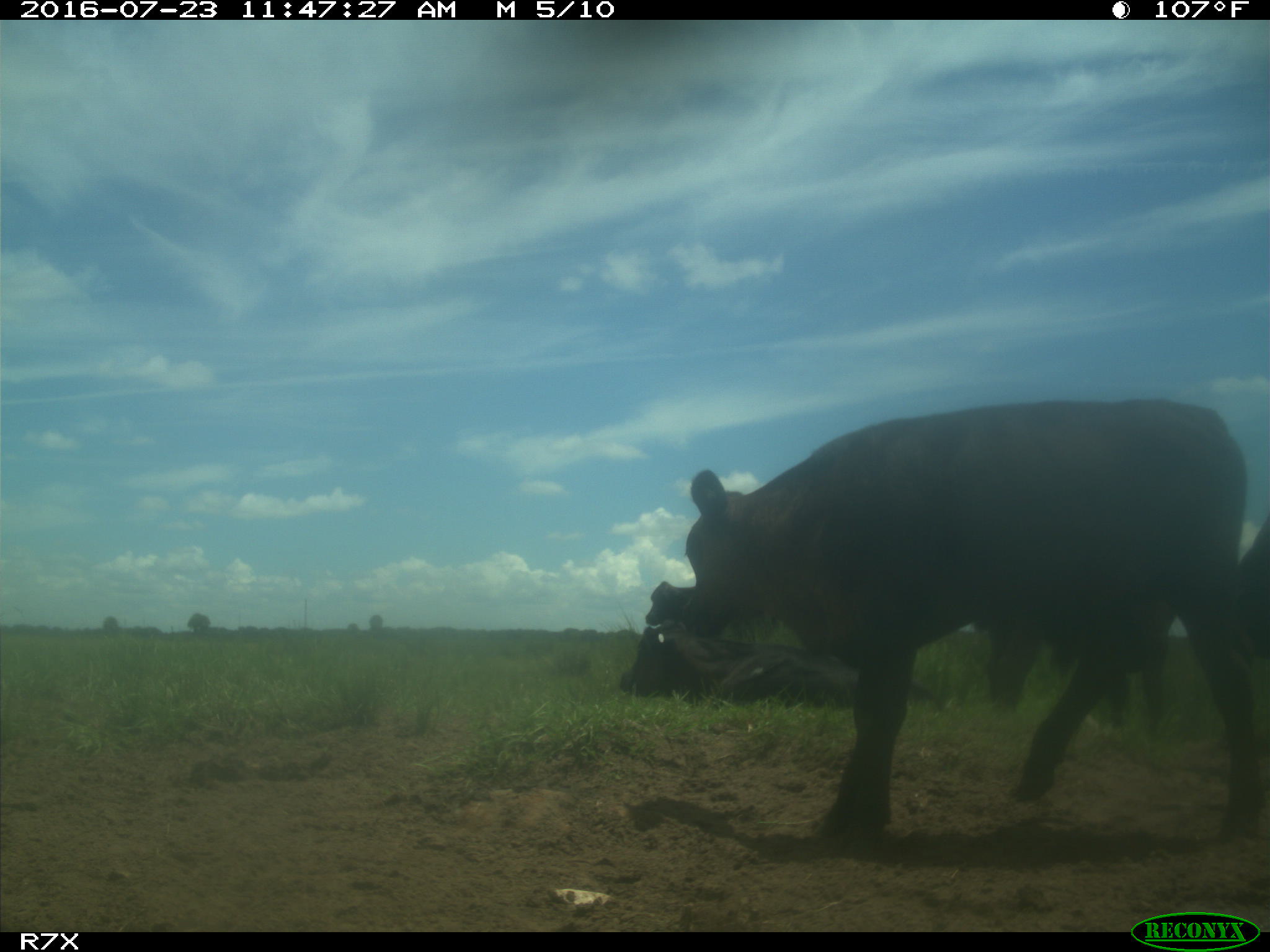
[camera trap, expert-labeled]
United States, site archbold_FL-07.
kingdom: Animalia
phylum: Chordata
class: Mammalia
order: Artiodactyla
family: Bovidae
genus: Bos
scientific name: Bos taurus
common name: domestic cow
Bos taurus (domestic cow).